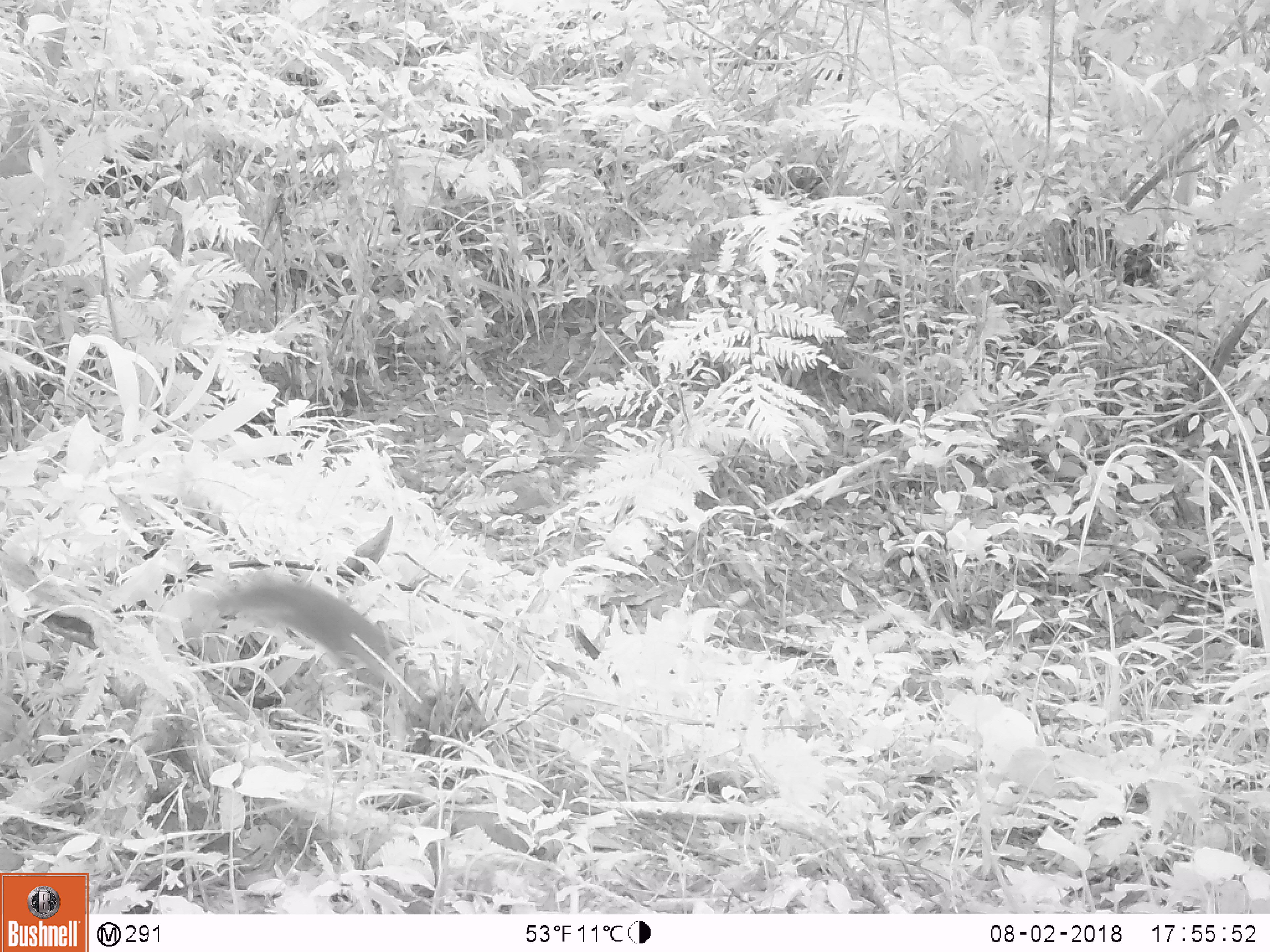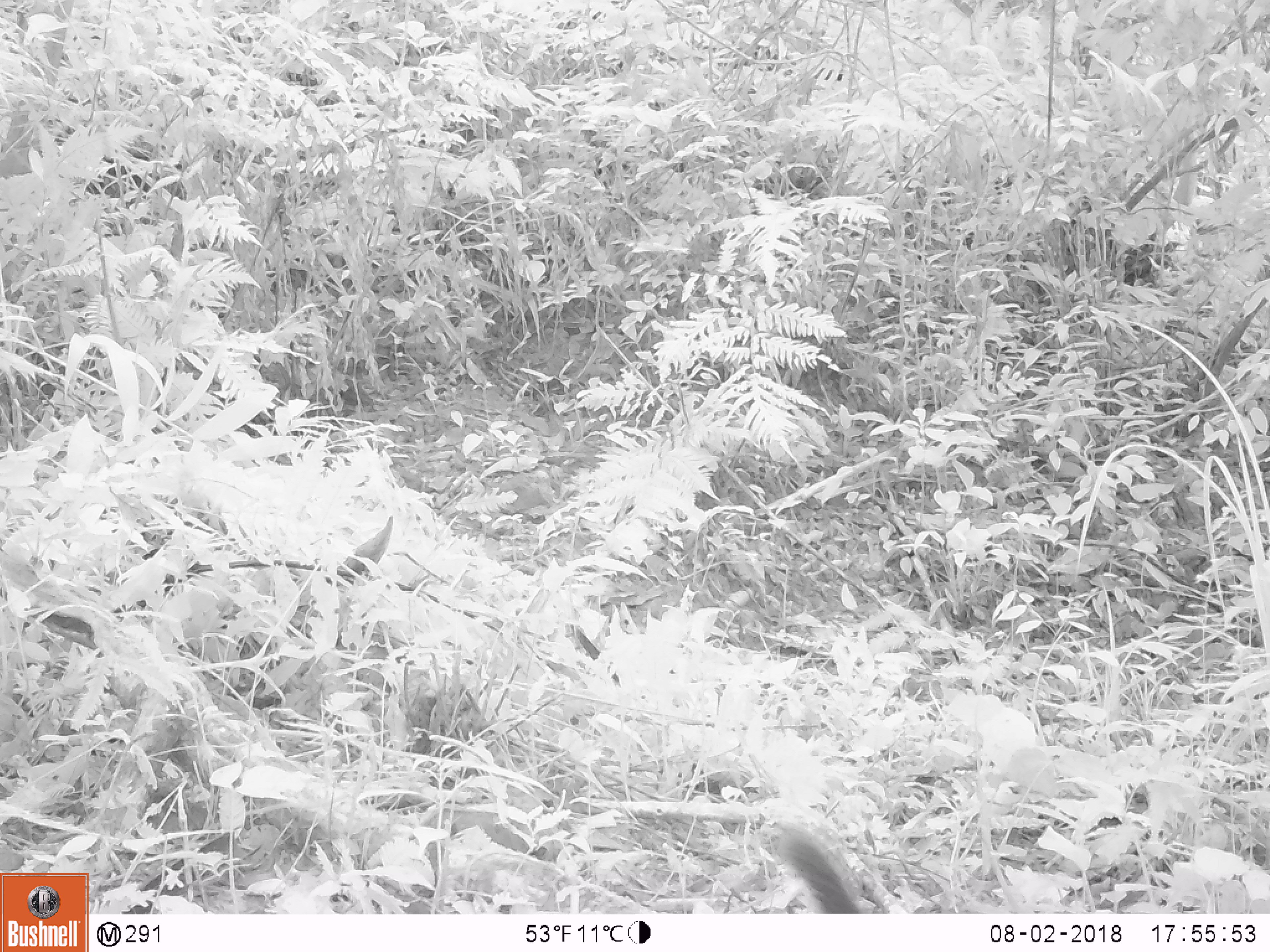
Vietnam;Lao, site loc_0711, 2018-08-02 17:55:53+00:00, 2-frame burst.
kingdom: Animalia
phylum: Chordata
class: Mammalia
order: Rodentia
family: Sciuridae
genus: Dremomys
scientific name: Dremomys rufigenis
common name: red-cheeked squirrel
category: red cheeked squirrel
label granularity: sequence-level